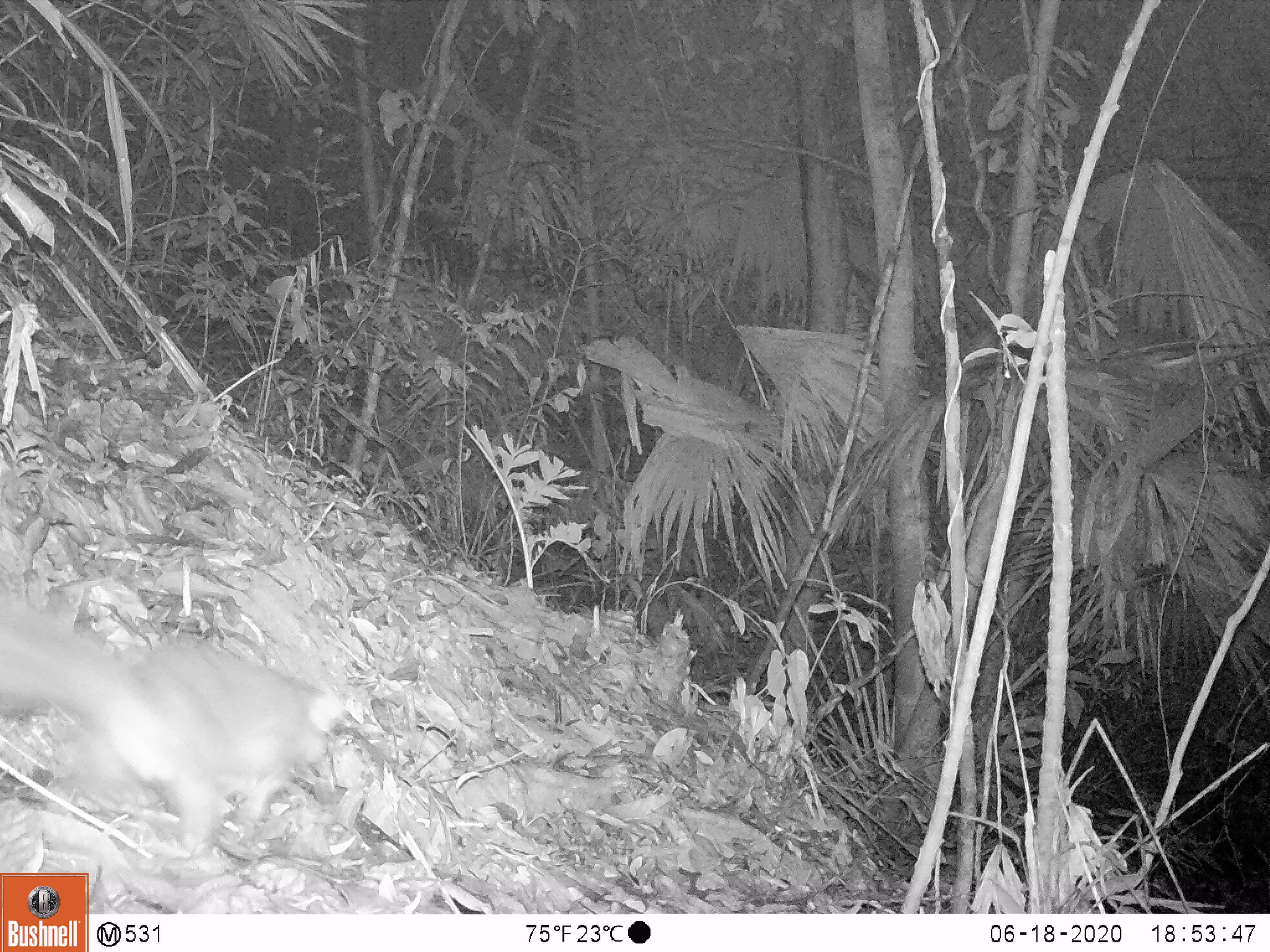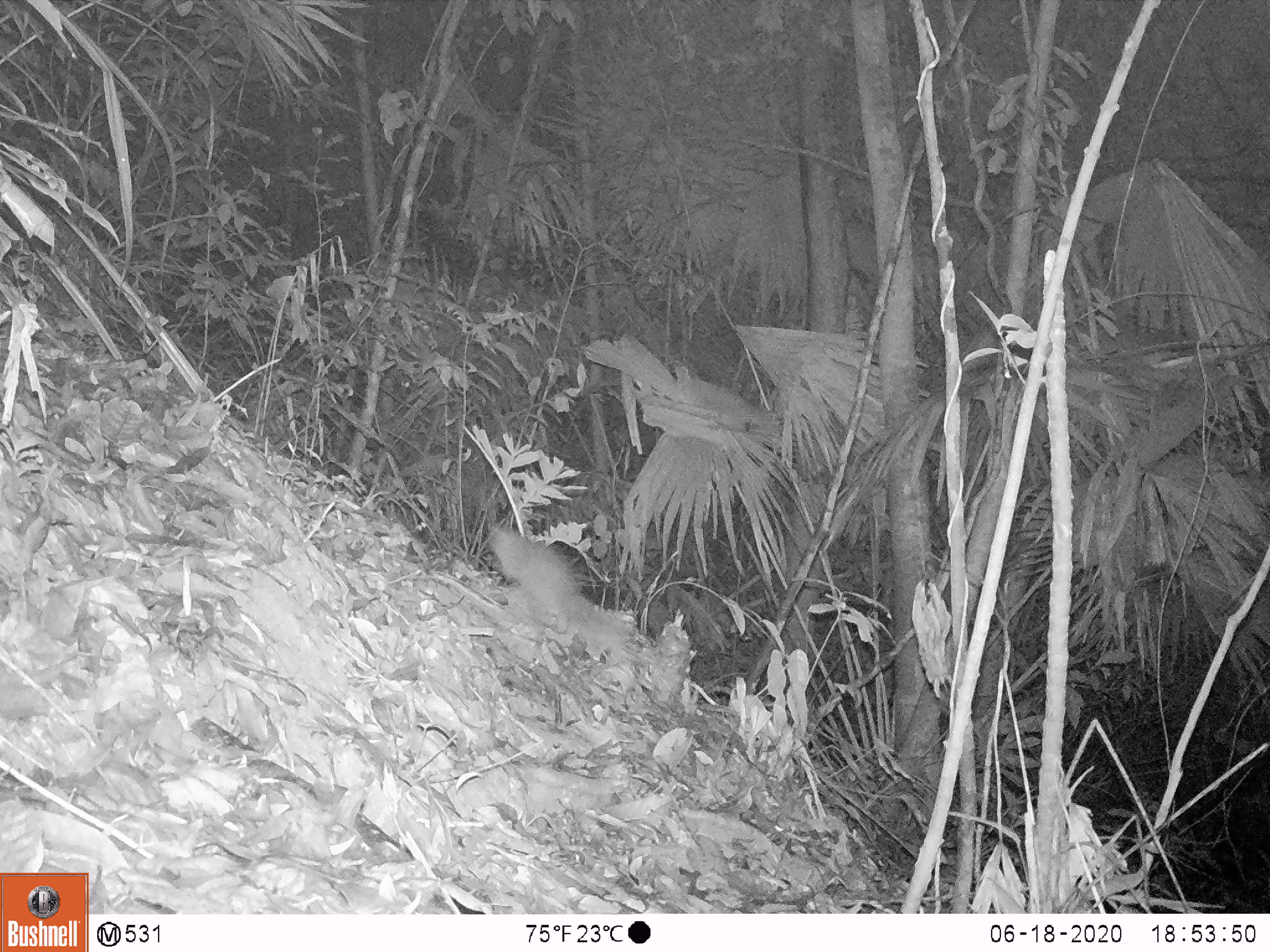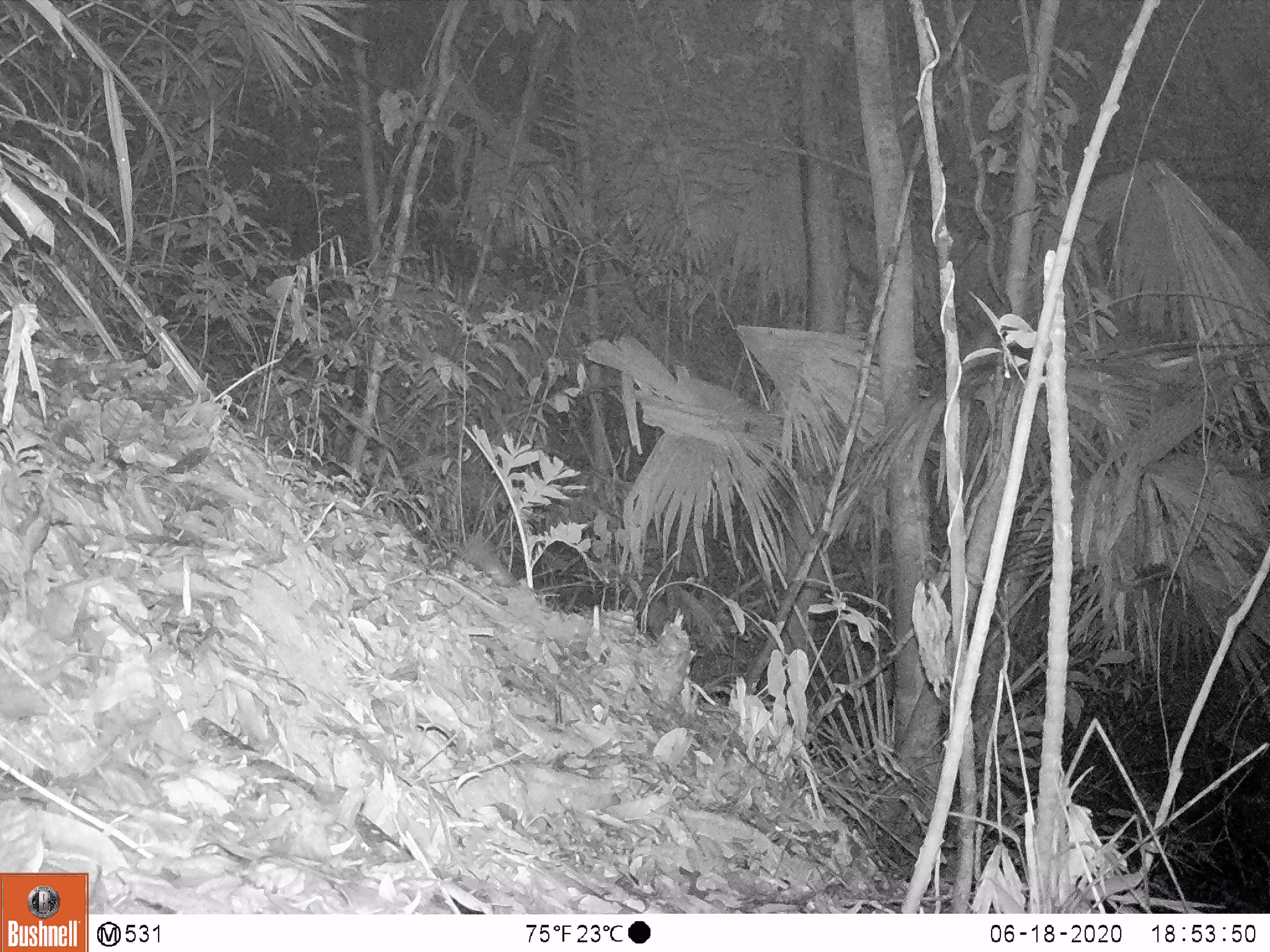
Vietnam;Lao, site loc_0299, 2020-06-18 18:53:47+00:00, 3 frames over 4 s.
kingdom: Animalia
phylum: Chordata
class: Mammalia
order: Carnivora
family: Mustelidae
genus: Melogale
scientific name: Melogale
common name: ferret badger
Ferret badger (Melogale). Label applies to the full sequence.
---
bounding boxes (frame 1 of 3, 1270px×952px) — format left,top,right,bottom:
ferret badger: 1,592,342,881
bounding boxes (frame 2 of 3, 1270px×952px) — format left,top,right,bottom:
ferret badger: 491,527,630,637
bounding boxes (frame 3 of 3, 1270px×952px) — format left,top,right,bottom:
ferret badger: 461,530,518,586